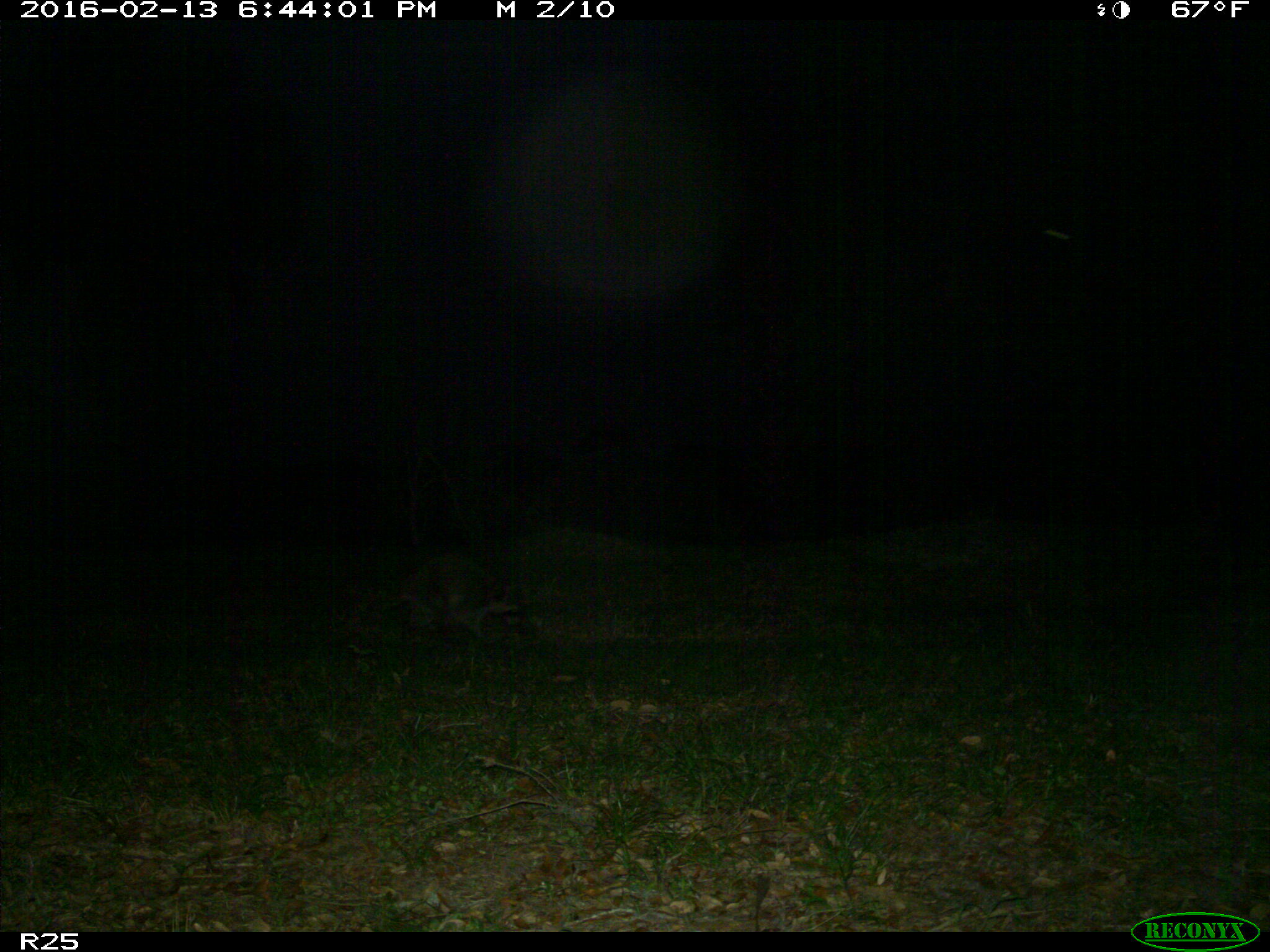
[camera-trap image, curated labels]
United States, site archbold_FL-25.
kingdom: Animalia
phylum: Chordata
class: Mammalia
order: Carnivora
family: Procyonidae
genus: Procyon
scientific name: Procyon lotor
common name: common raccoon